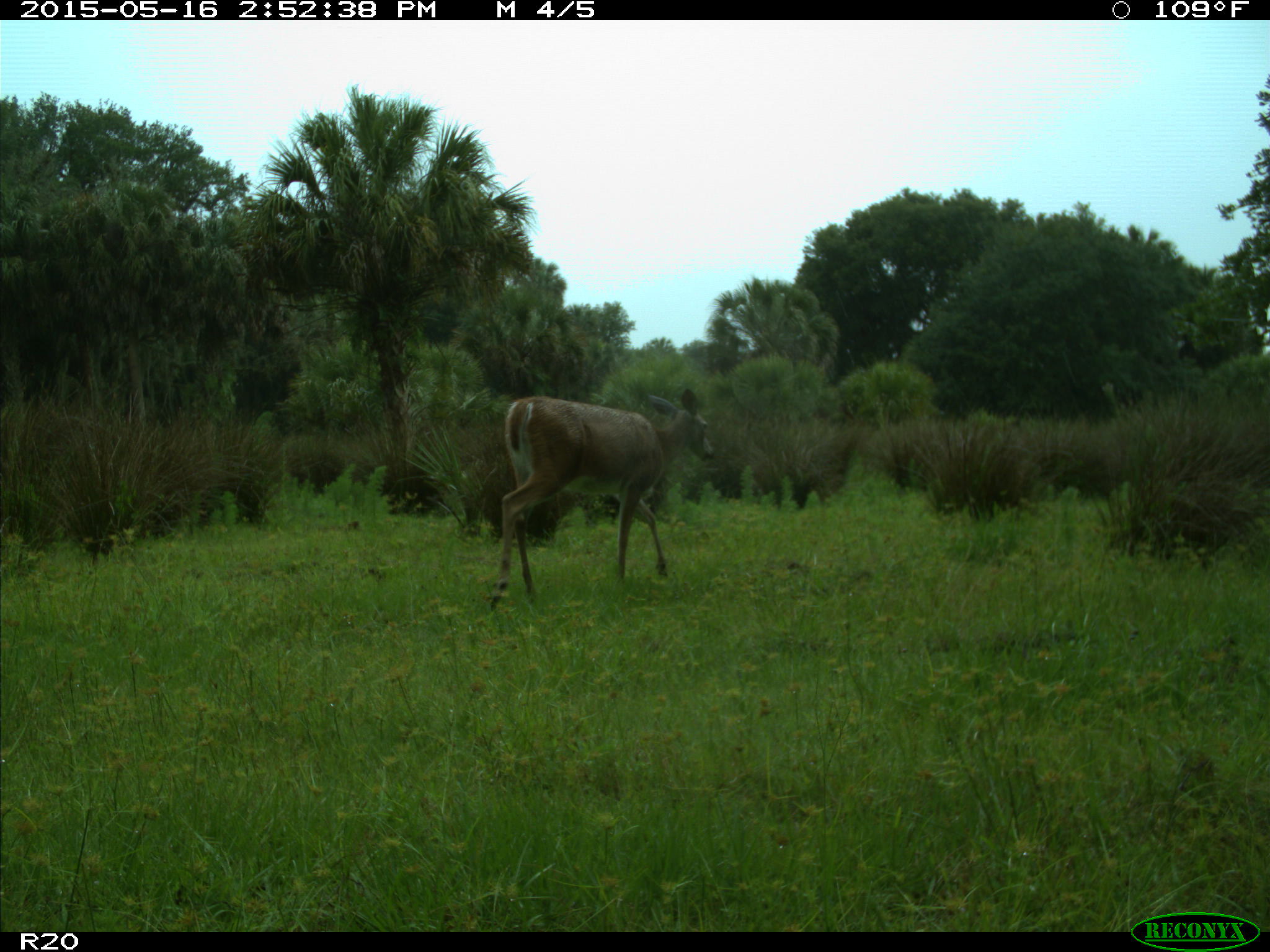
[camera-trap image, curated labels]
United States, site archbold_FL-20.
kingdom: Animalia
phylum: Chordata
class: Mammalia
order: Artiodactyla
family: Cervidae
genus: Odocoileus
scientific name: Odocoileus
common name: deer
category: unidentified deer